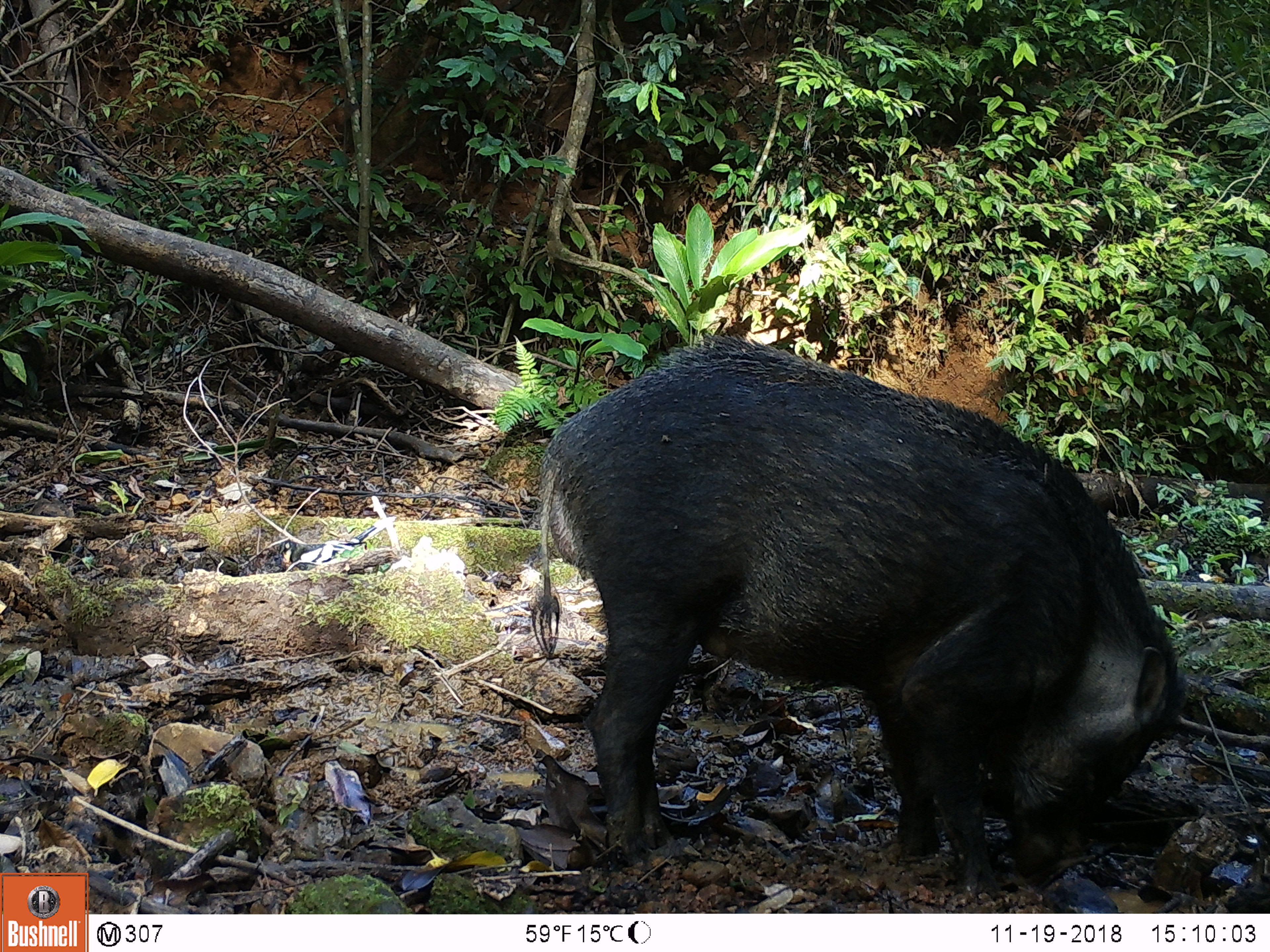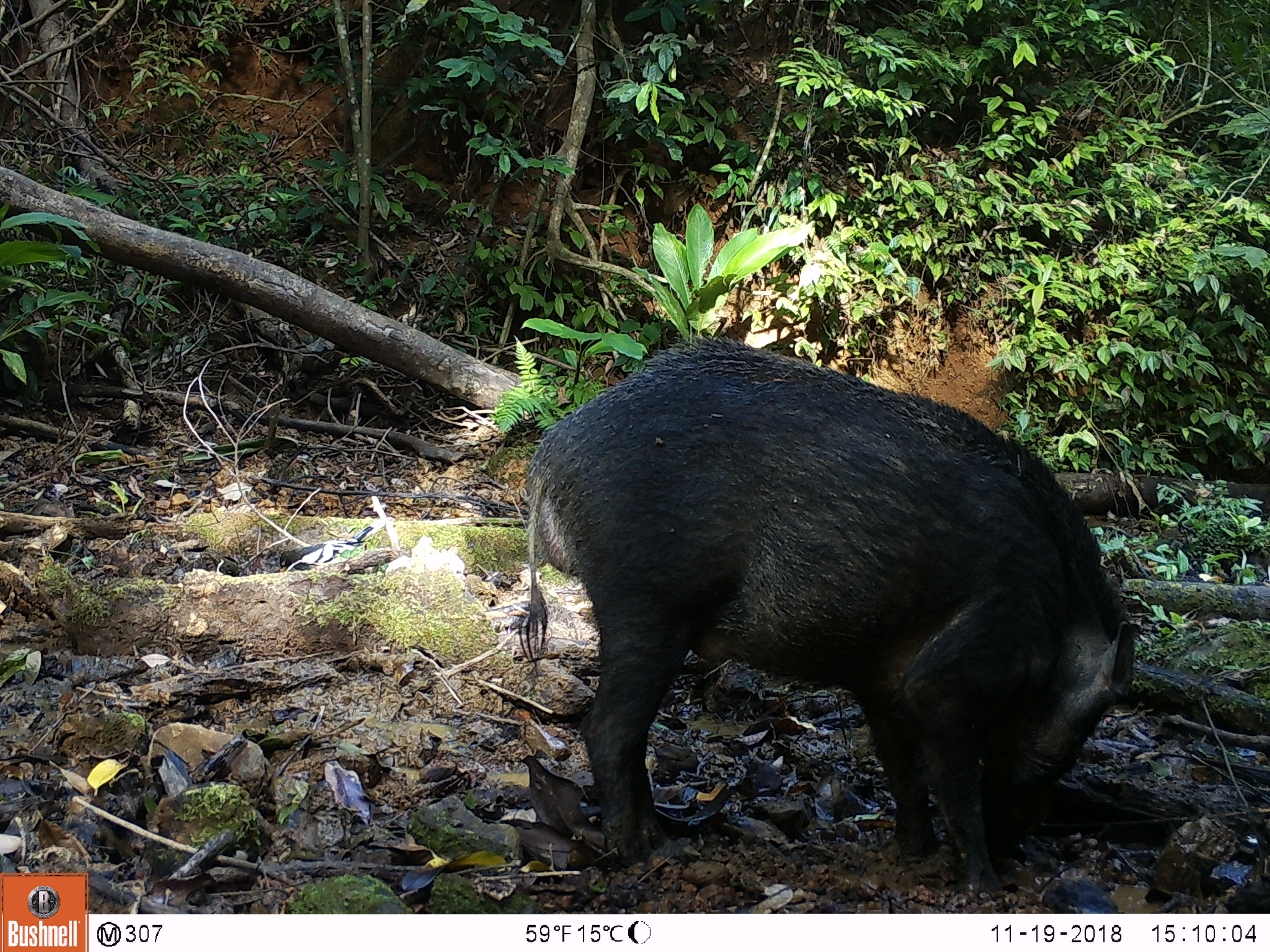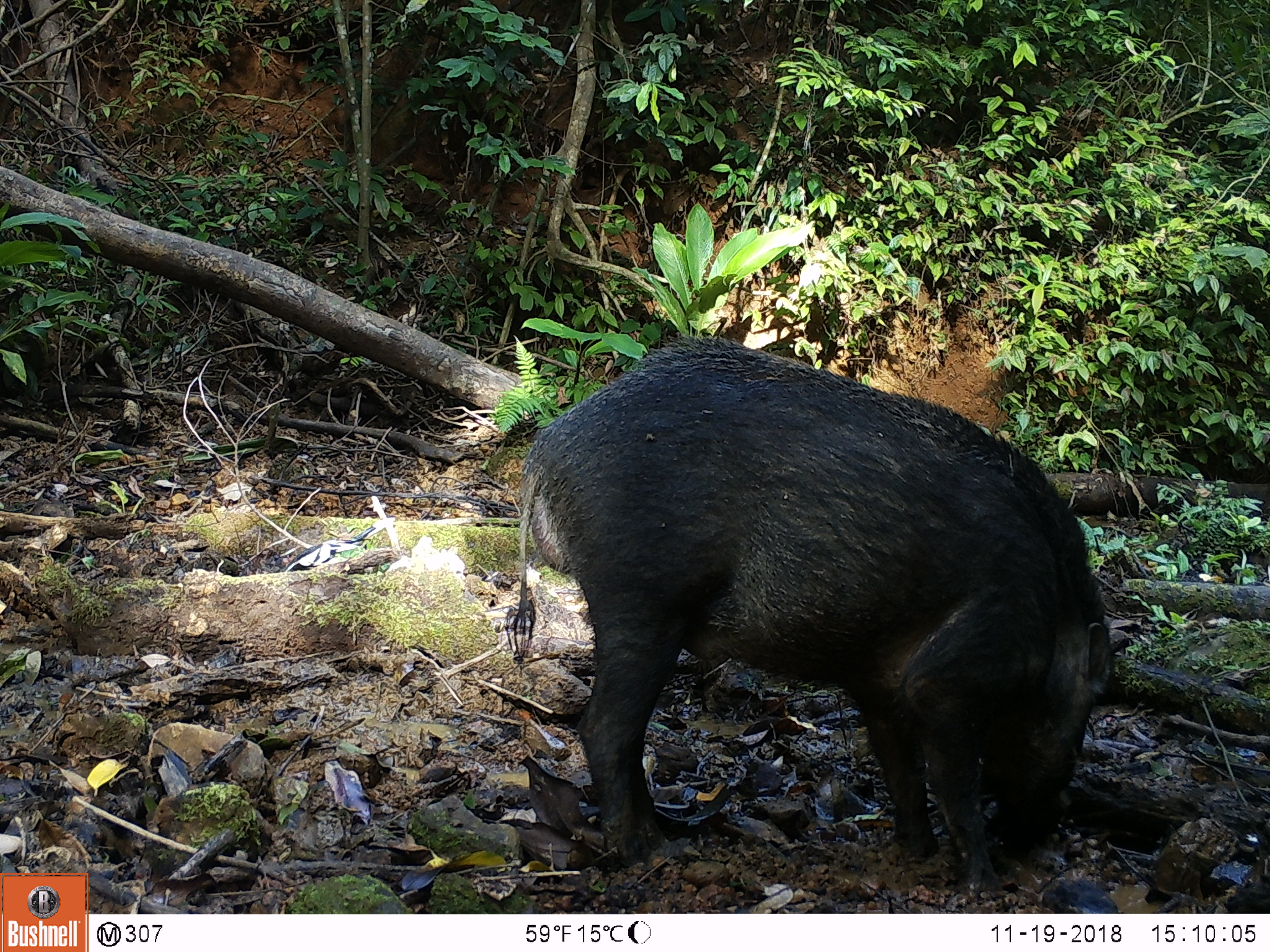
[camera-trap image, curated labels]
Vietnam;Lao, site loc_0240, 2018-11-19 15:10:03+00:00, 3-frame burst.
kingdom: Animalia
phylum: Chordata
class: Mammalia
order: Artiodactyla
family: Suidae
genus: Sus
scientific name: Sus scrofa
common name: eurasian wild pig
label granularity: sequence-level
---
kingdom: Animalia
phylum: Chordata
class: Aves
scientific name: Aves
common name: bird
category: unidentified bird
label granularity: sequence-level